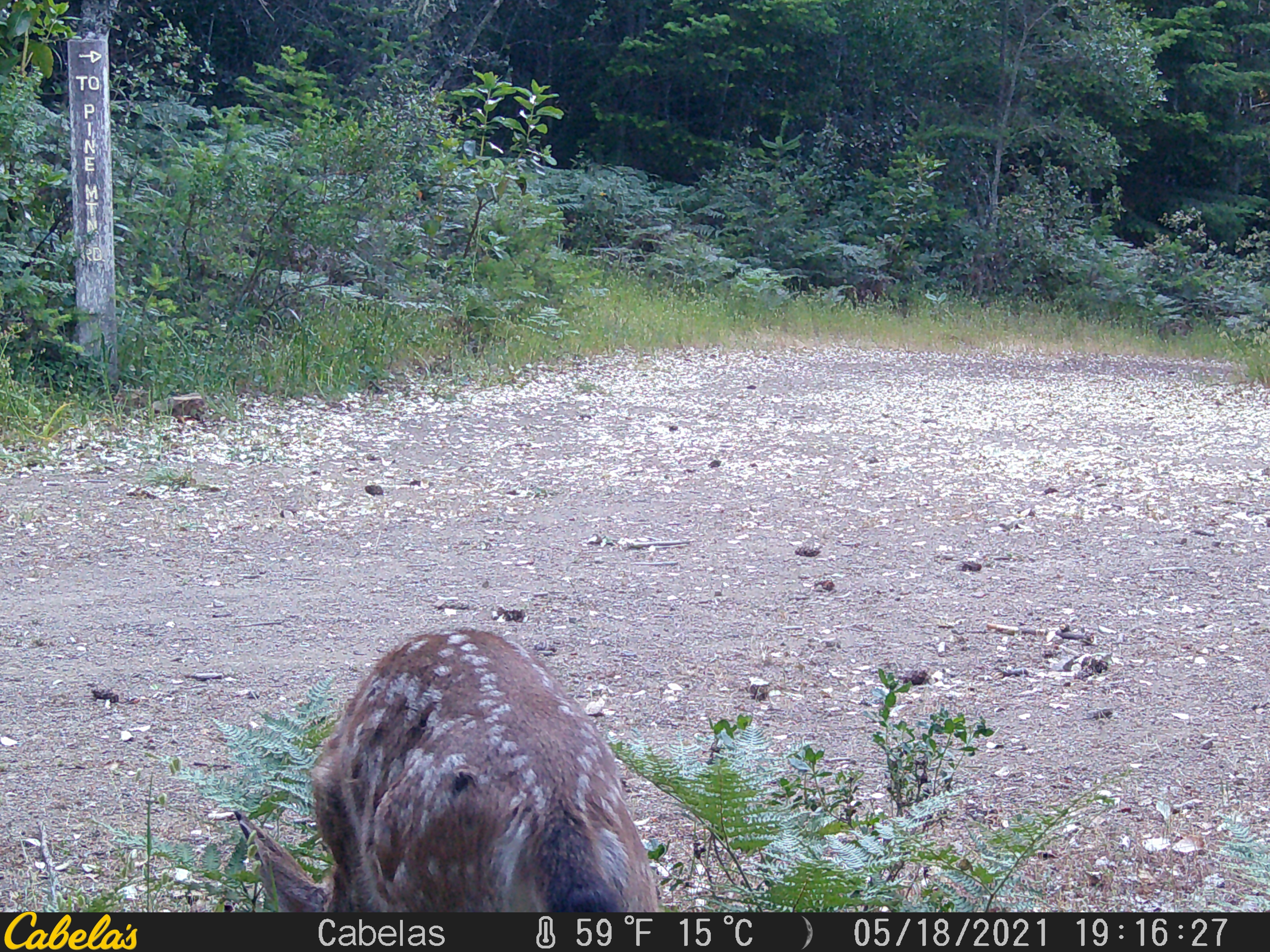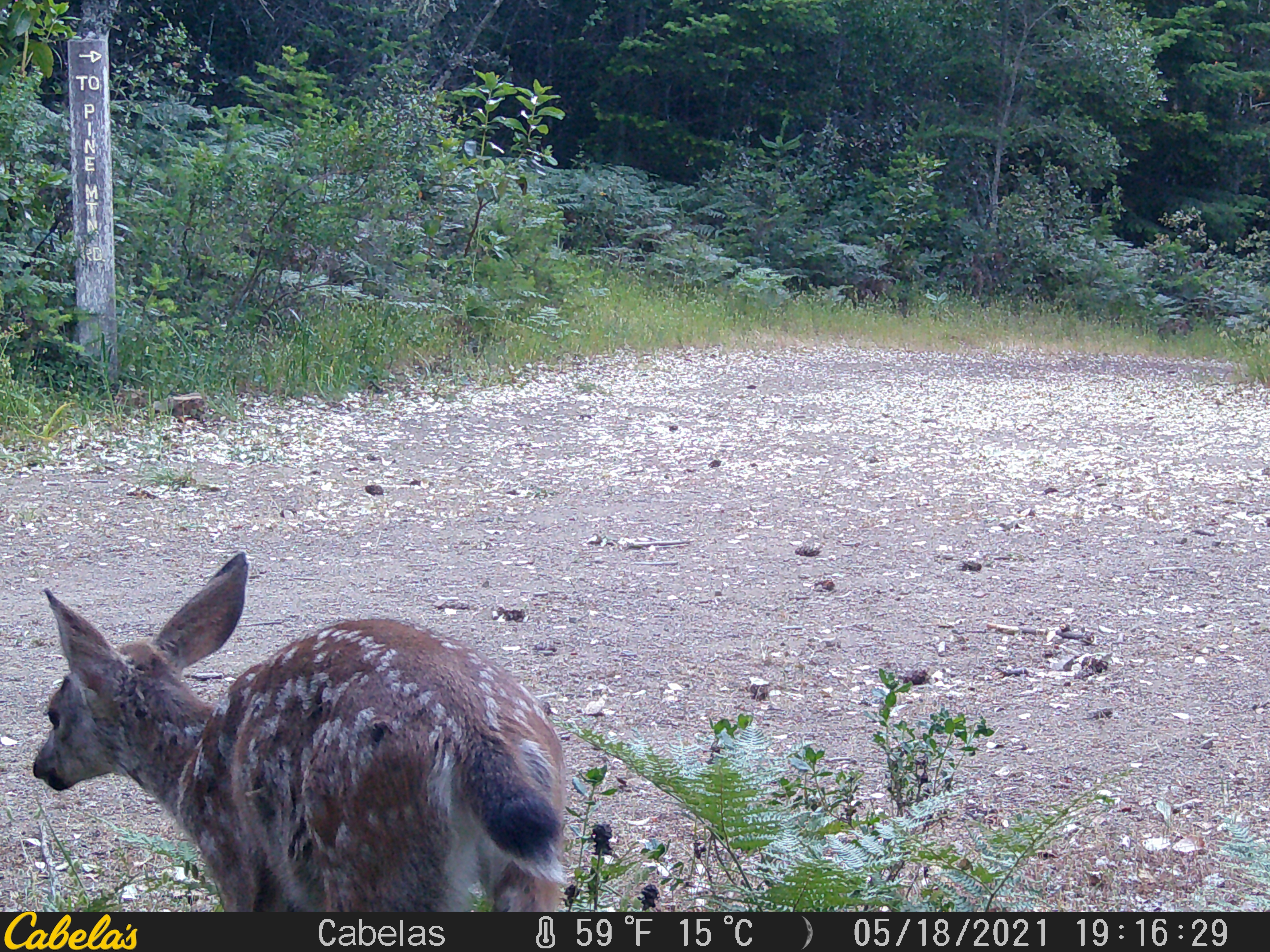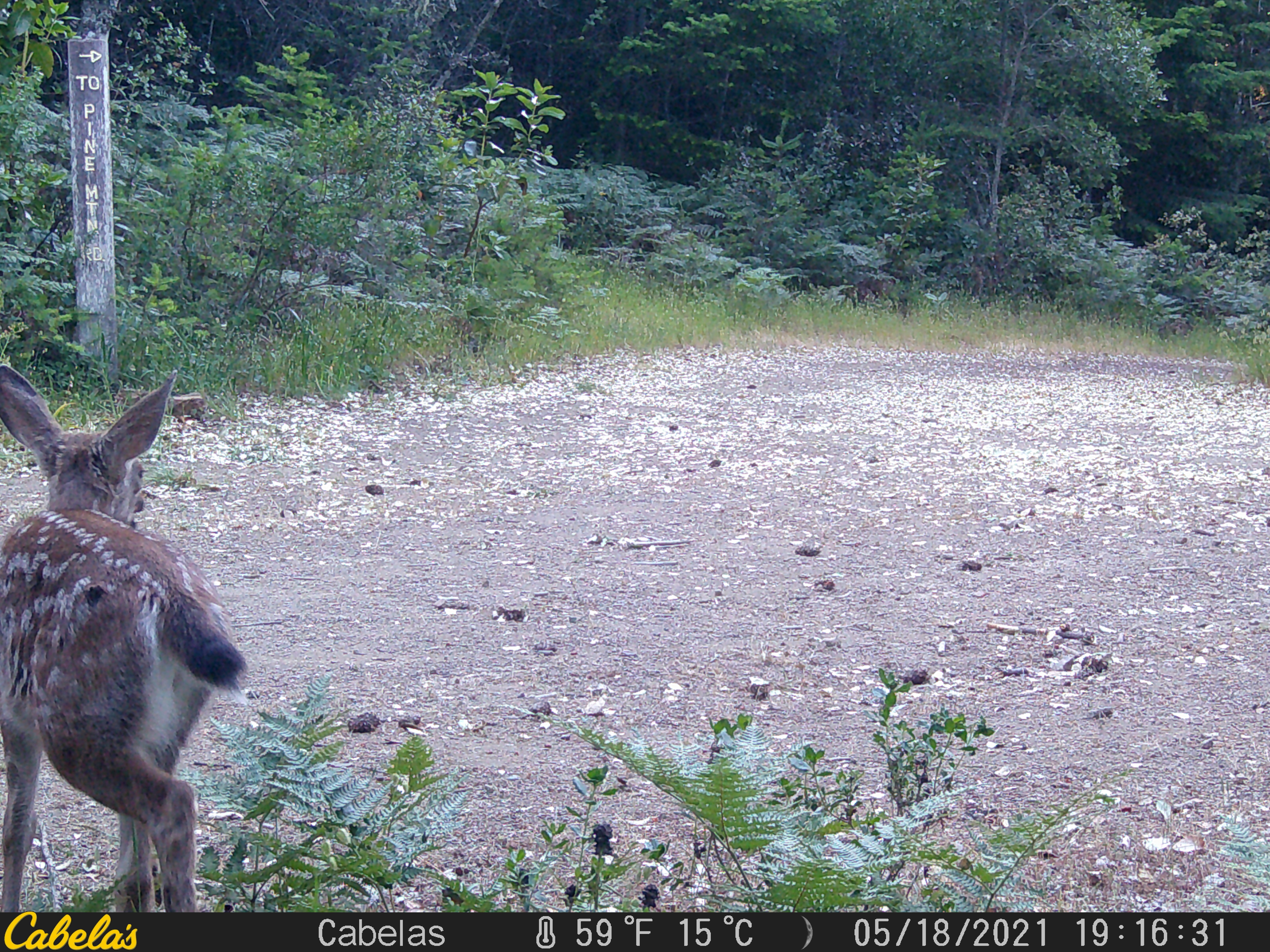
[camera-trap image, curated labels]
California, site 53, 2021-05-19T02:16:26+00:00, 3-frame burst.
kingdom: Animalia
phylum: Chordata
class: Mammalia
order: Artiodactyla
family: Cervidae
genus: Odocoileus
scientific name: Odocoileus hemionus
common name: mule deer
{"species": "mule deer (Odocoileus hemionus)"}